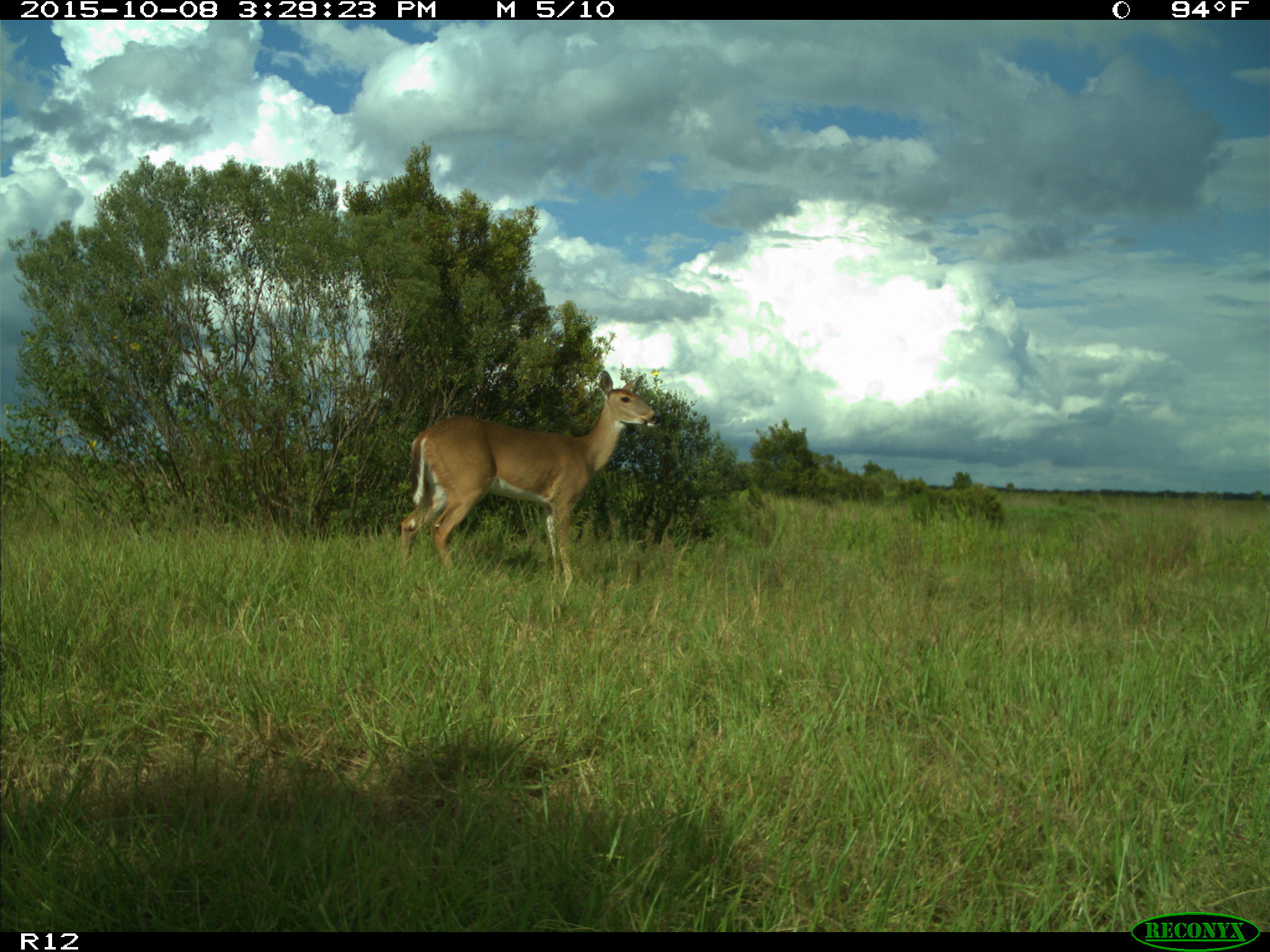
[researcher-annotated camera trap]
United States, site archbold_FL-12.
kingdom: Animalia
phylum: Chordata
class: Mammalia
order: Artiodactyla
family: Cervidae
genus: Odocoileus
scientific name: Odocoileus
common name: deer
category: unidentified deer